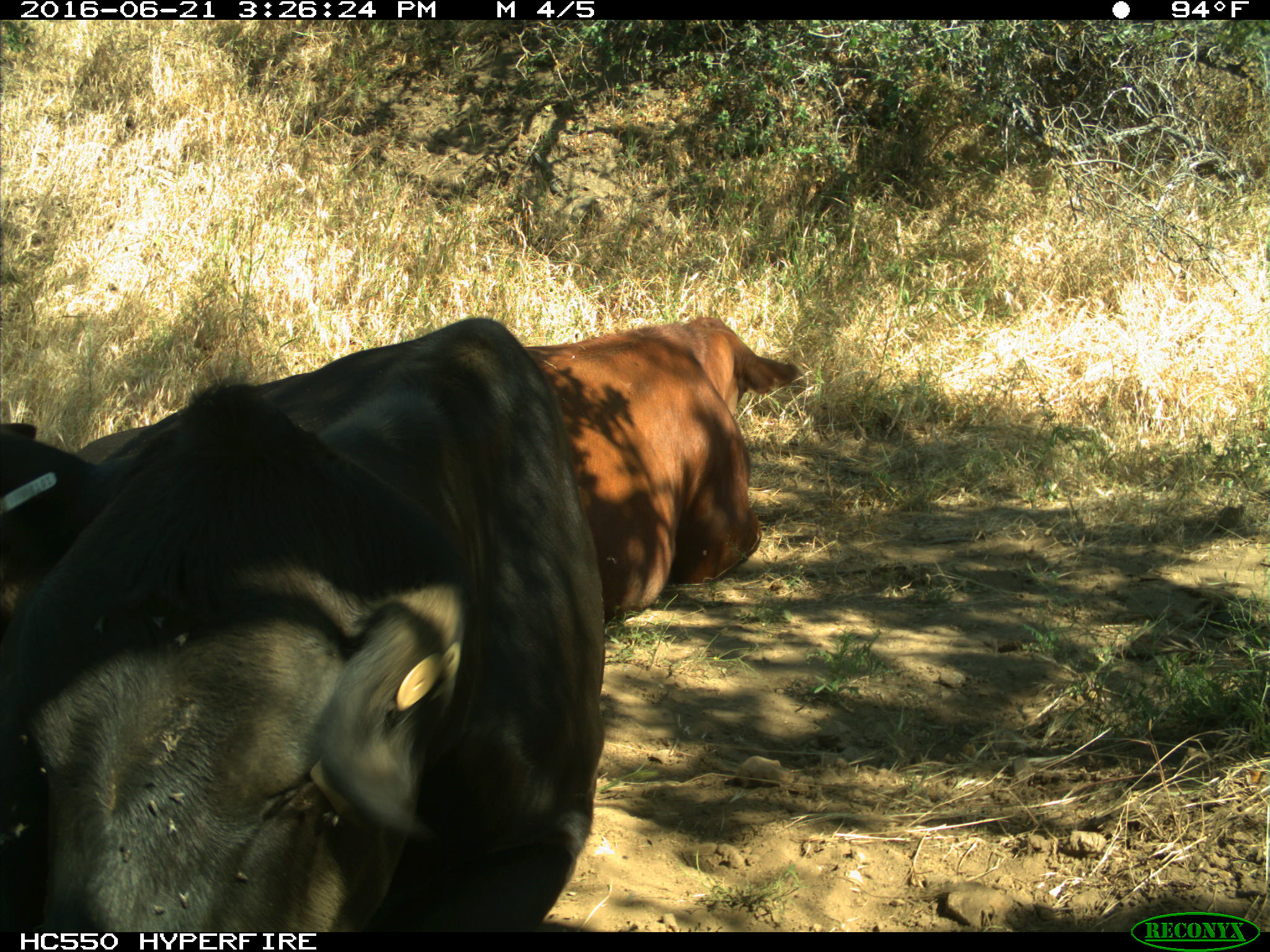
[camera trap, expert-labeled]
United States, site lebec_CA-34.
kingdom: Animalia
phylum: Chordata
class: Mammalia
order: Artiodactyla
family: Bovidae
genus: Bos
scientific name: Bos taurus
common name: domestic cow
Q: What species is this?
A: Bos taurus (domestic cow).